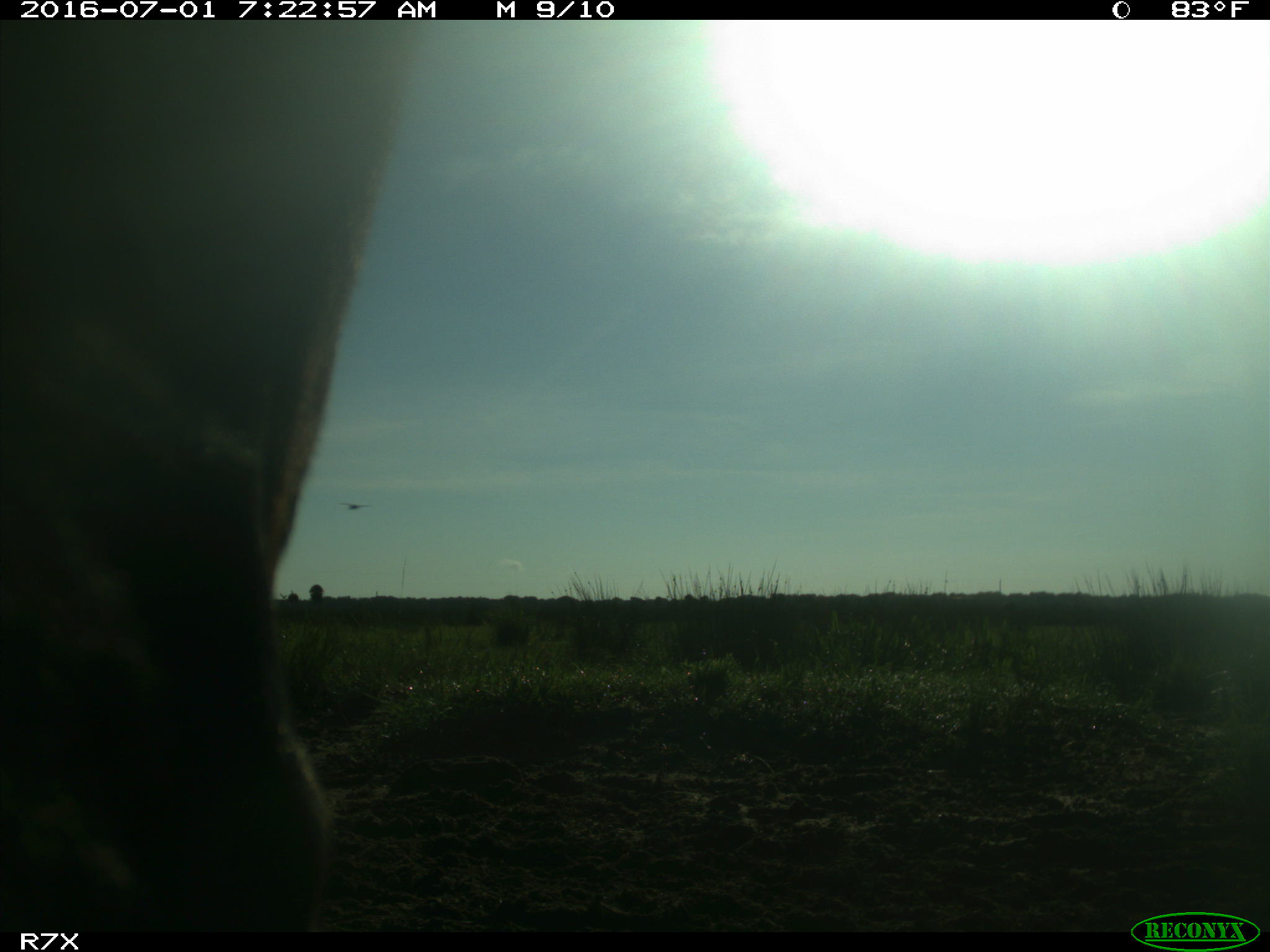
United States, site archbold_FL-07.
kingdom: Animalia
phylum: Chordata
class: Mammalia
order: Artiodactyla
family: Bovidae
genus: Bos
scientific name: Bos taurus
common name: domestic cow